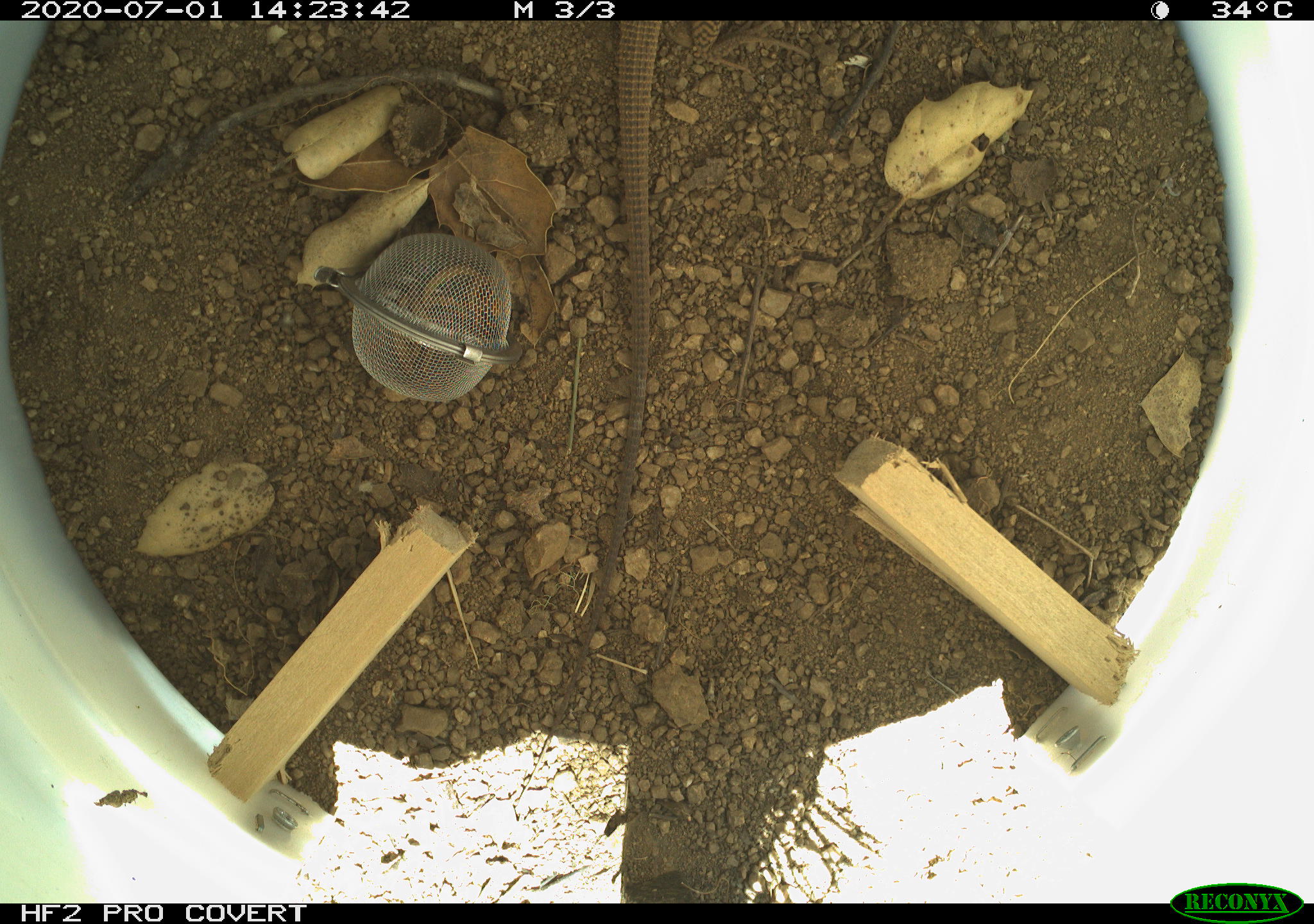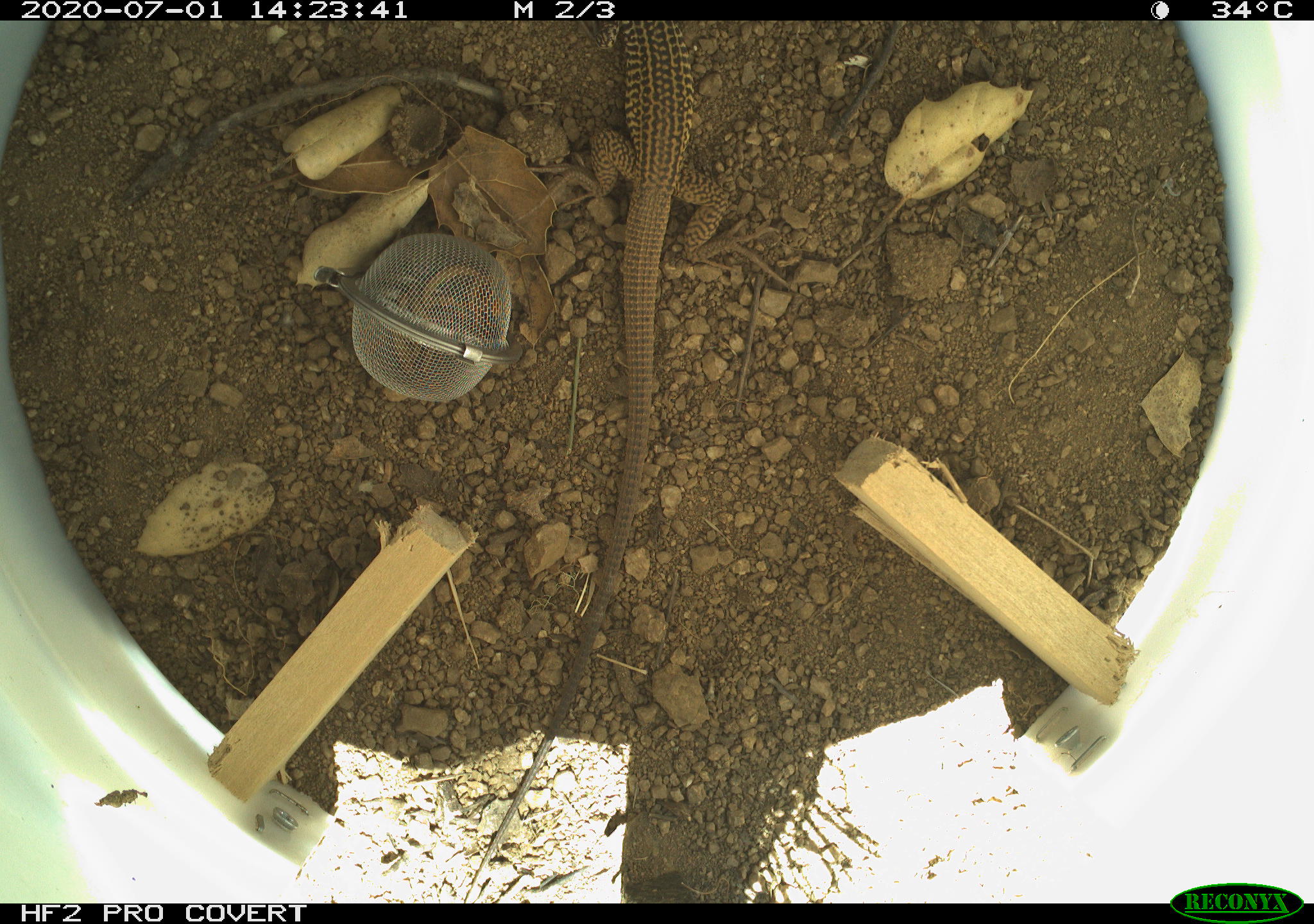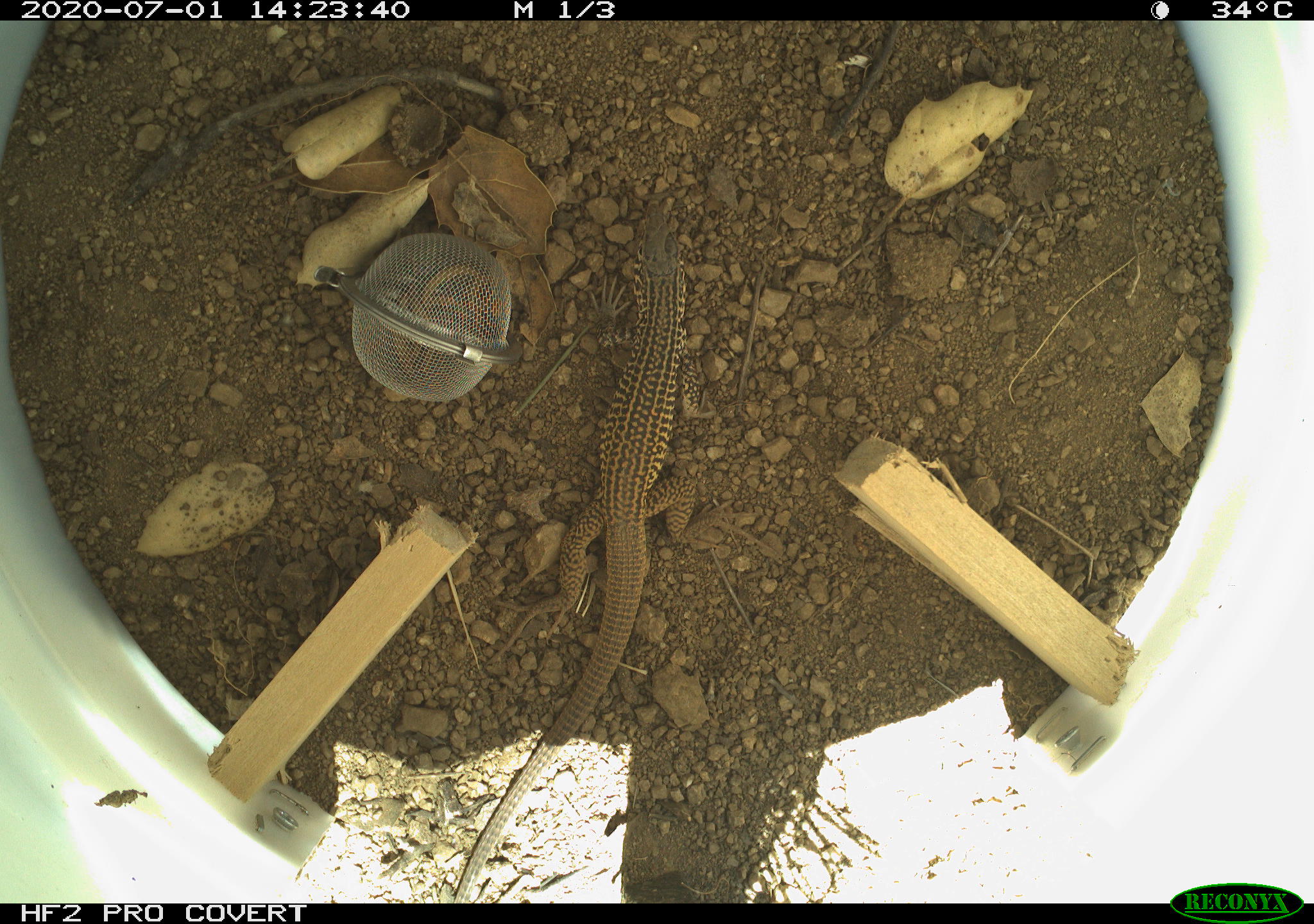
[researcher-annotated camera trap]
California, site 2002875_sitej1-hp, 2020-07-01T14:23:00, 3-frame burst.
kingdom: Animalia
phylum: Chordata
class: Reptilia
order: Squamata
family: Teiidae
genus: Aspidoscelis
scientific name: Aspidoscelis tigris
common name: western whiptail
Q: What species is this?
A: Western whiptail (Aspidoscelis tigris).